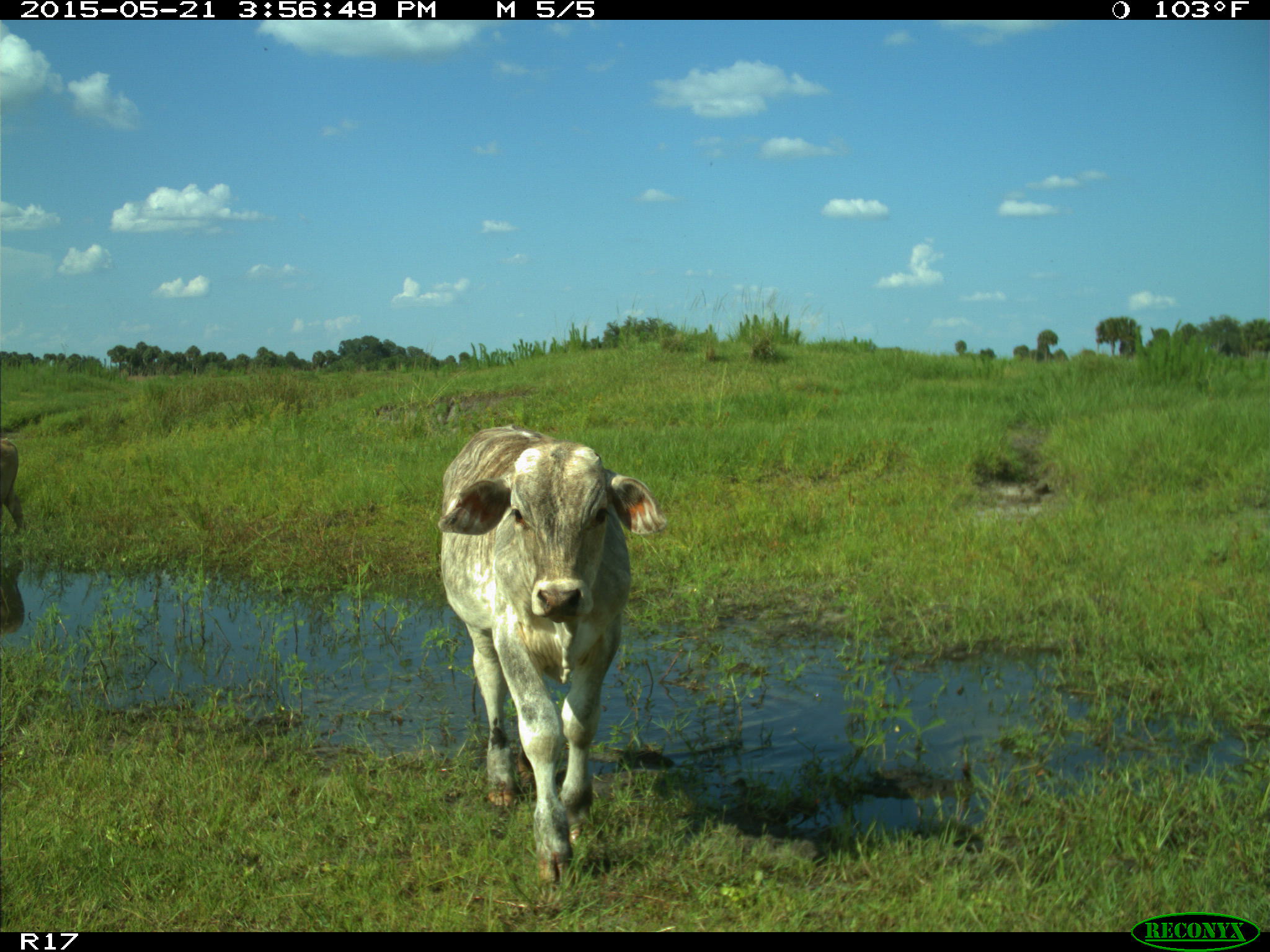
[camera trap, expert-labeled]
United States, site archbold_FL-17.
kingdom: Animalia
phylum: Chordata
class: Mammalia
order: Artiodactyla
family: Bovidae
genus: Bos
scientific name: Bos taurus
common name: domestic cow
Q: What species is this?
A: Bos taurus (domestic cow).